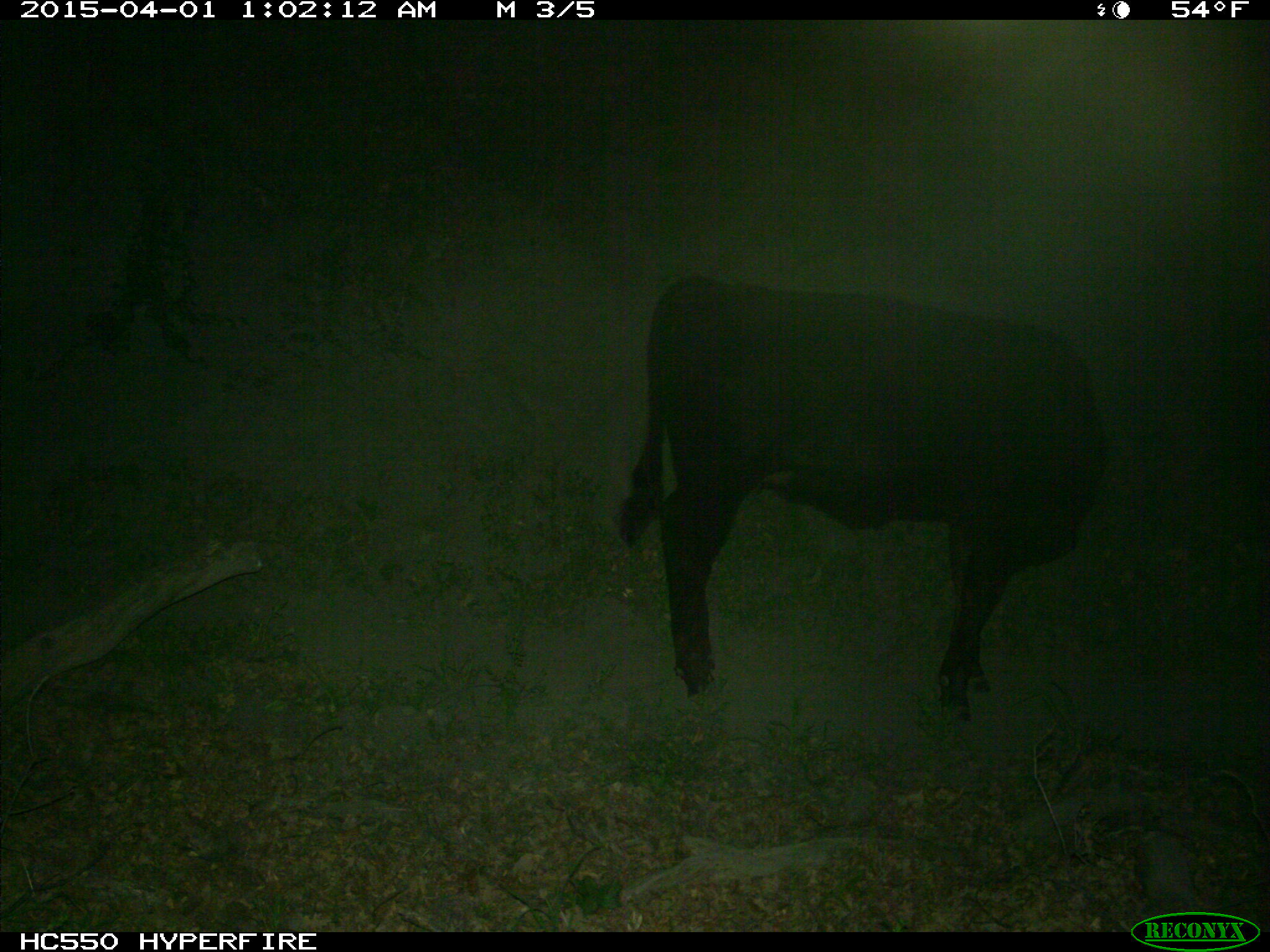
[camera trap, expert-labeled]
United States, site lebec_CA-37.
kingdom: Animalia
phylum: Chordata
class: Mammalia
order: Artiodactyla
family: Bovidae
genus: Bos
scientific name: Bos taurus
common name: domestic cow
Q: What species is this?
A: Bos taurus (domestic cow).